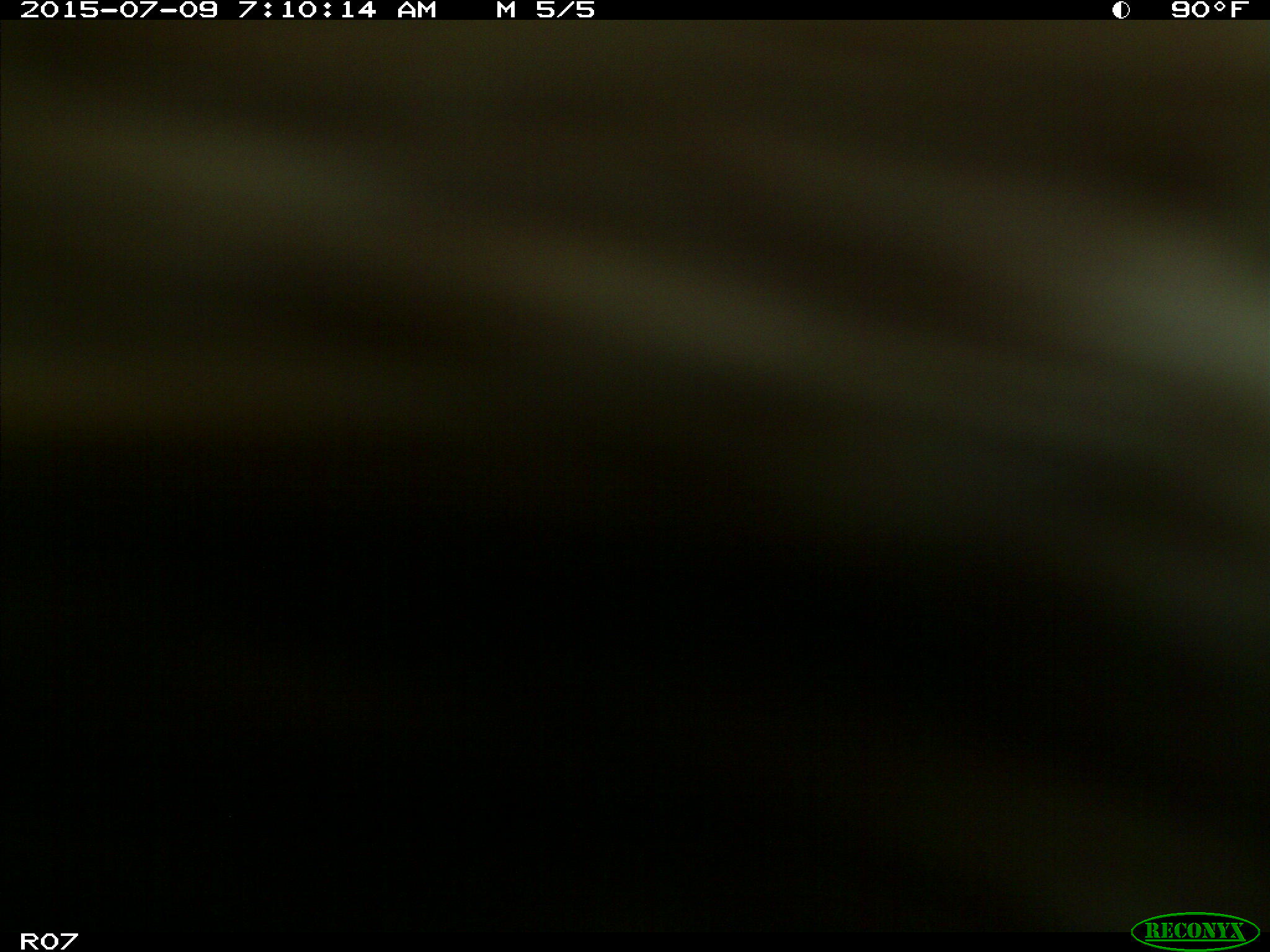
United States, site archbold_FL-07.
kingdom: Animalia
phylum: Chordata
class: Mammalia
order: Artiodactyla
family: Bovidae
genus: Bos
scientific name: Bos taurus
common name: domestic cow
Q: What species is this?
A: Bos taurus (domestic cow).